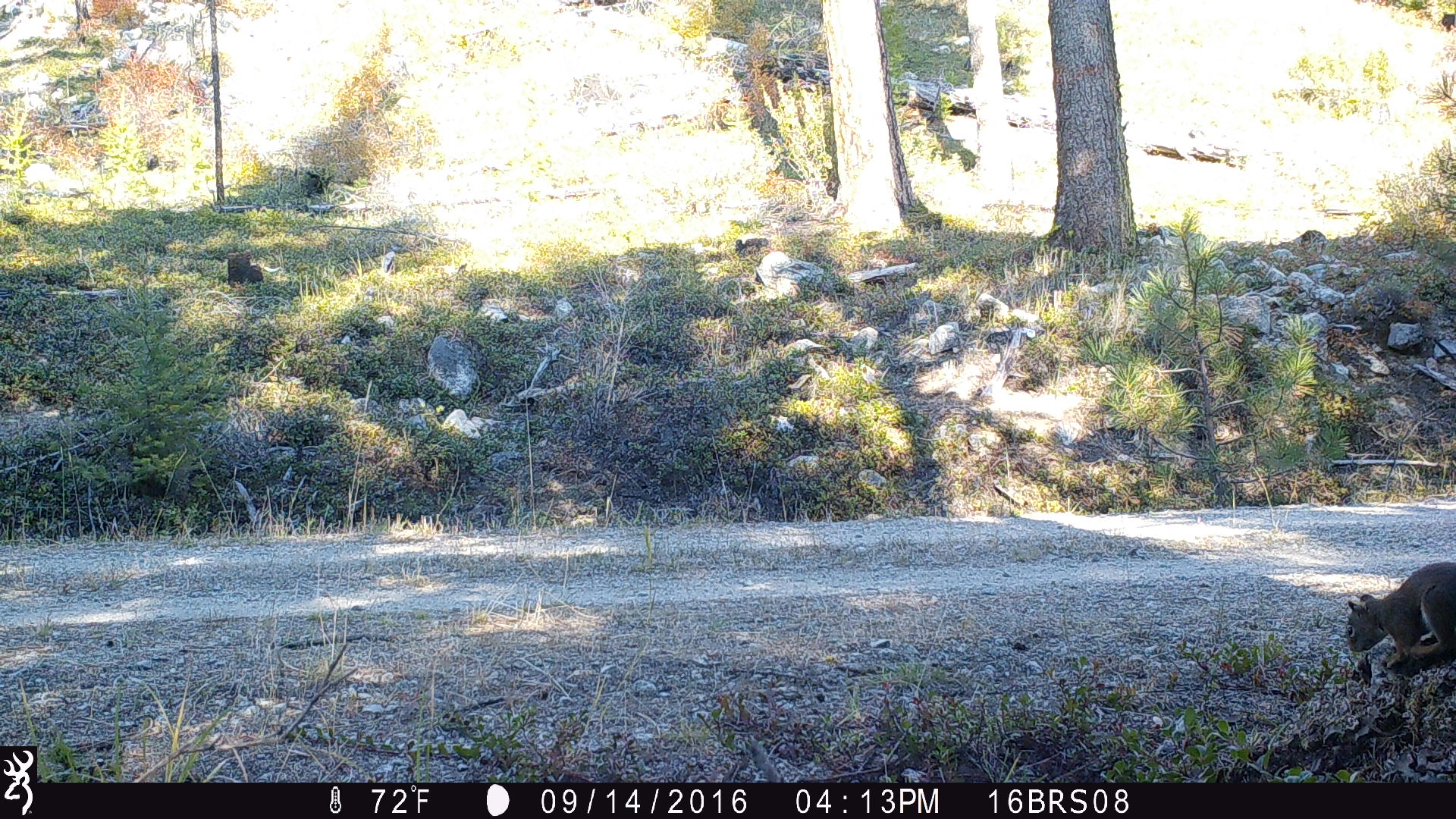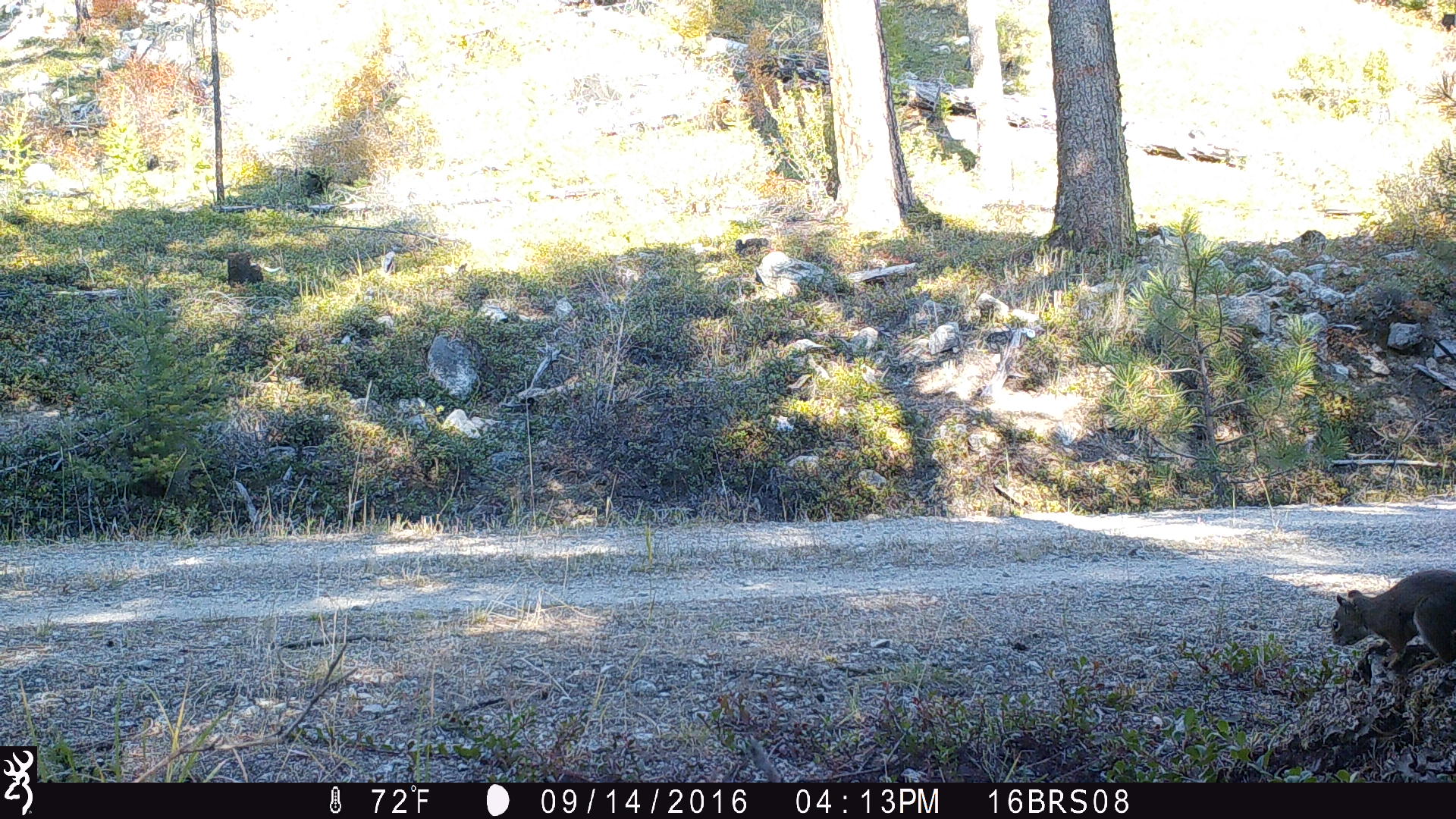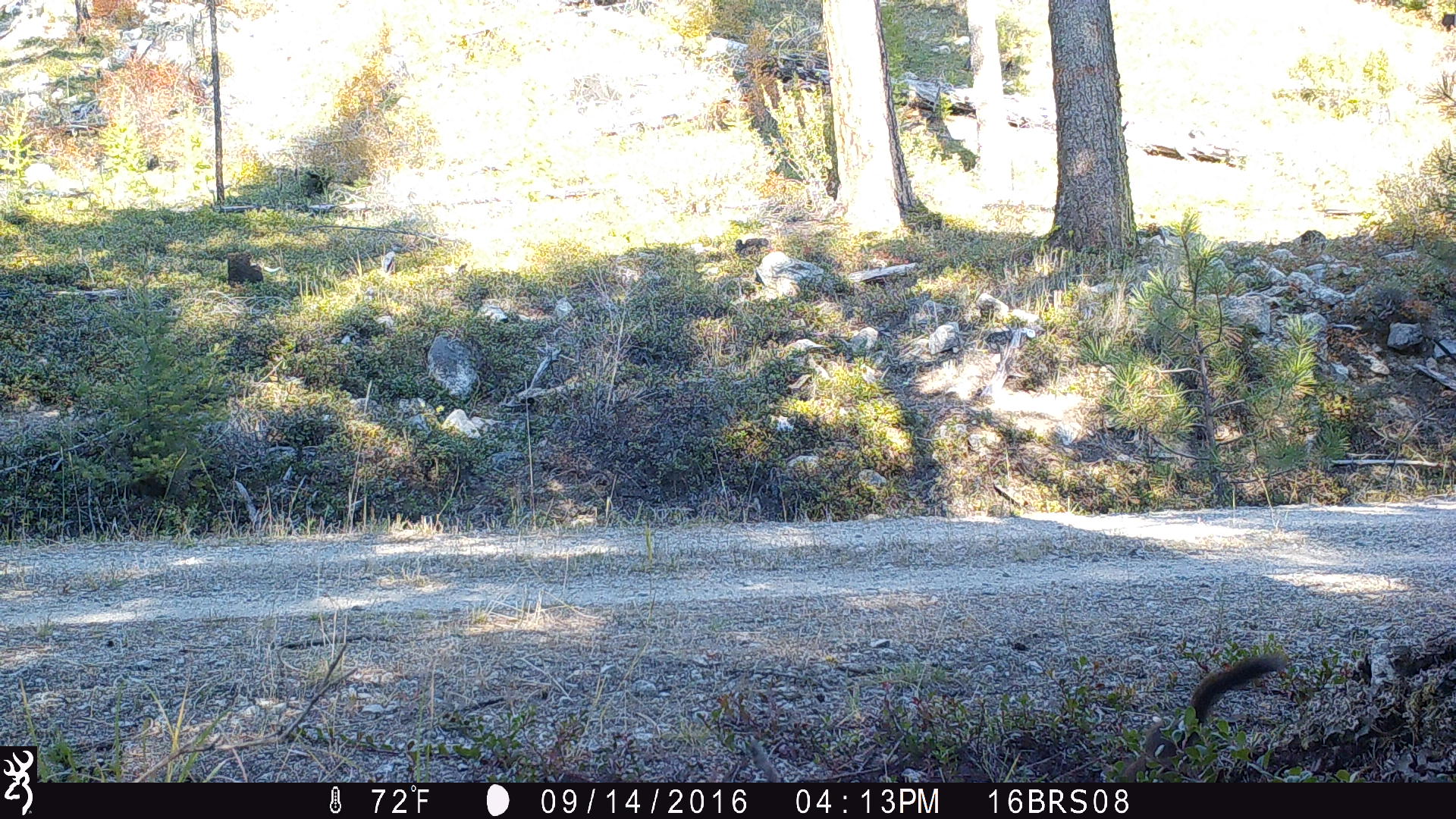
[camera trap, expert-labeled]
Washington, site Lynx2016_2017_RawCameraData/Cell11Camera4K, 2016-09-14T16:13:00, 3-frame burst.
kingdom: Animalia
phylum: Chordata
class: Mammalia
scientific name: Mammalia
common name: small mammal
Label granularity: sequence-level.